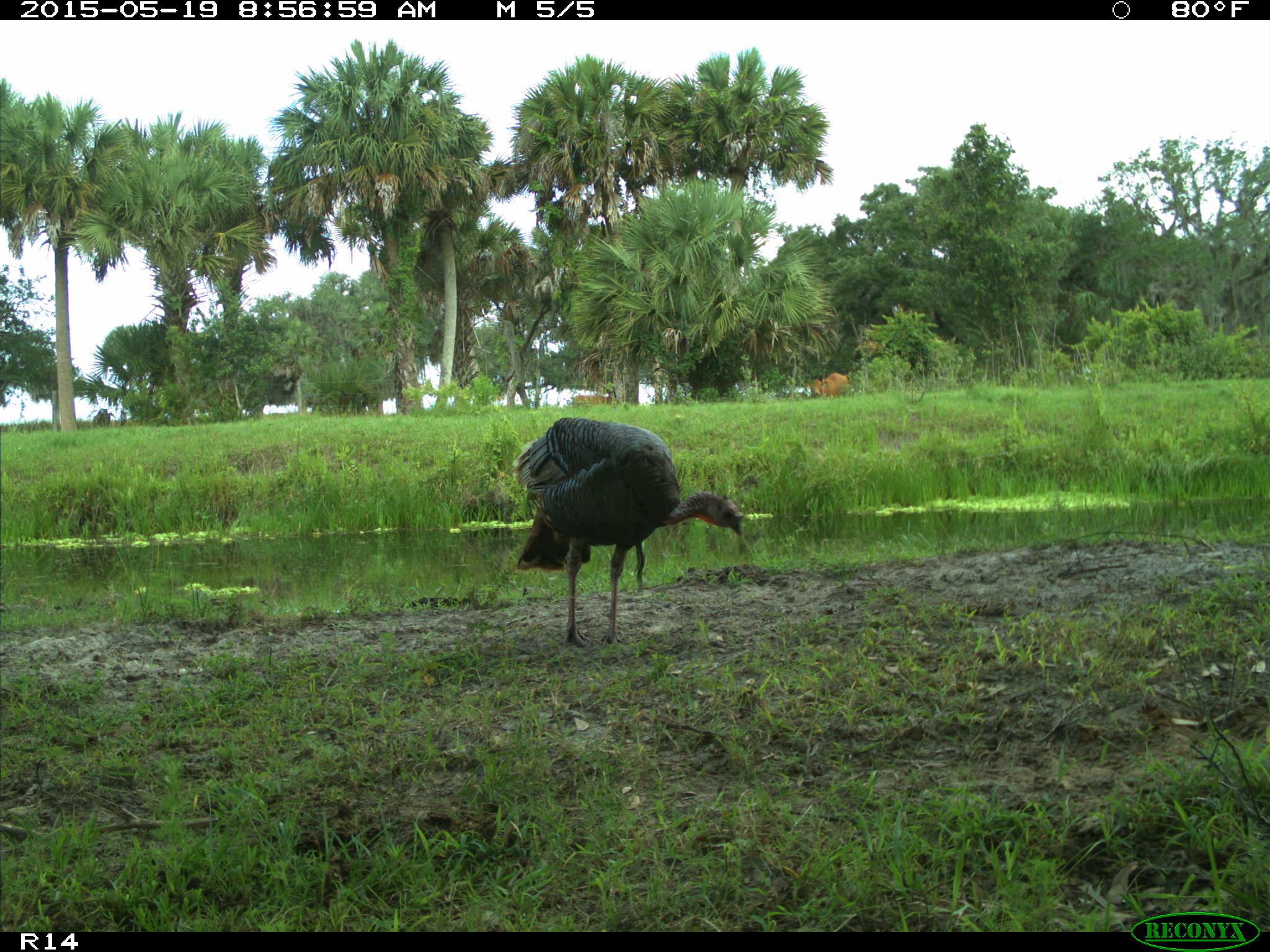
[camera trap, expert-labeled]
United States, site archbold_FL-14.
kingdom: Animalia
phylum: Chordata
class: Mammalia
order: Artiodactyla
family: Bovidae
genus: Bos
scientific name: Bos taurus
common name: domestic cow